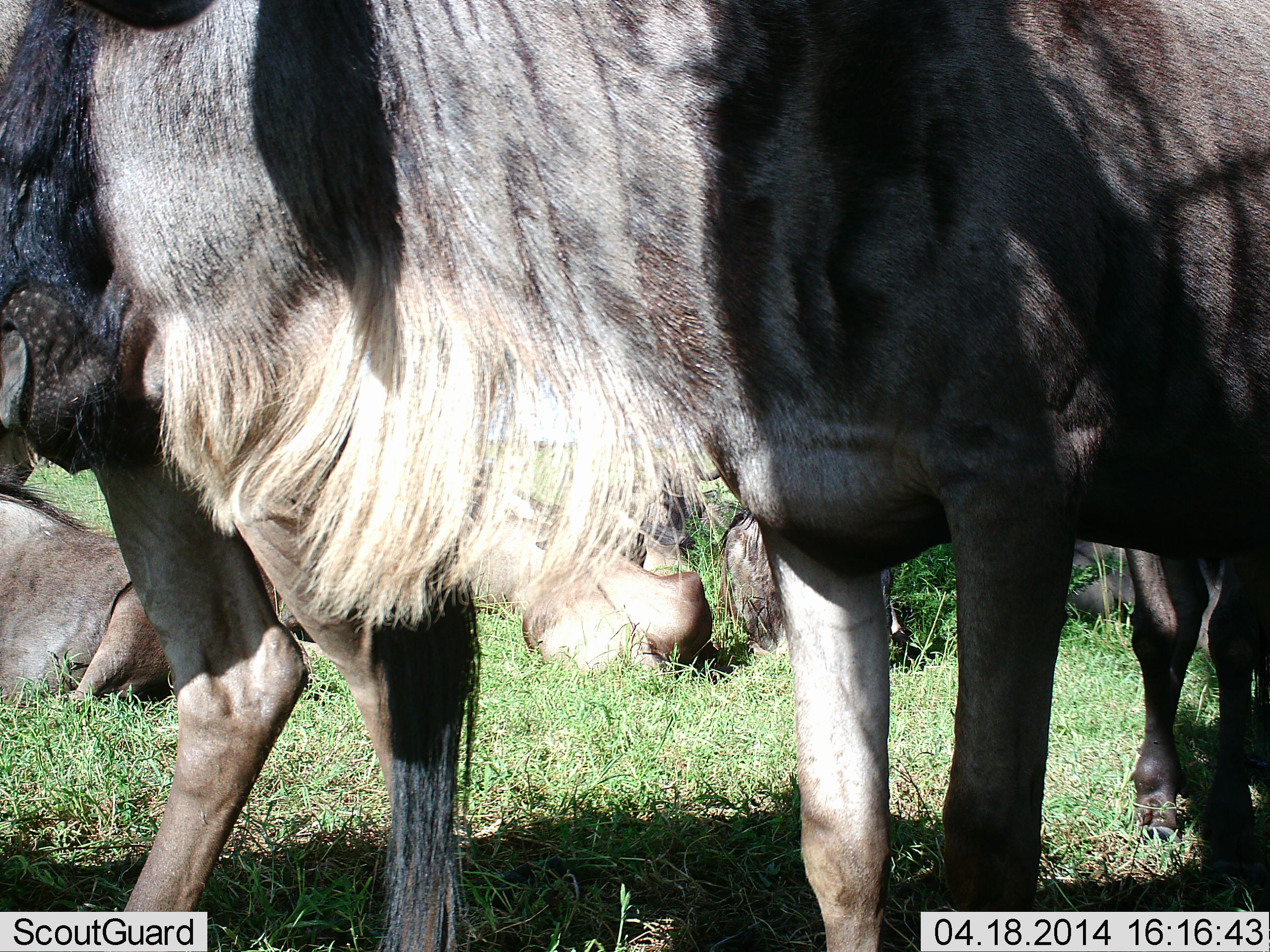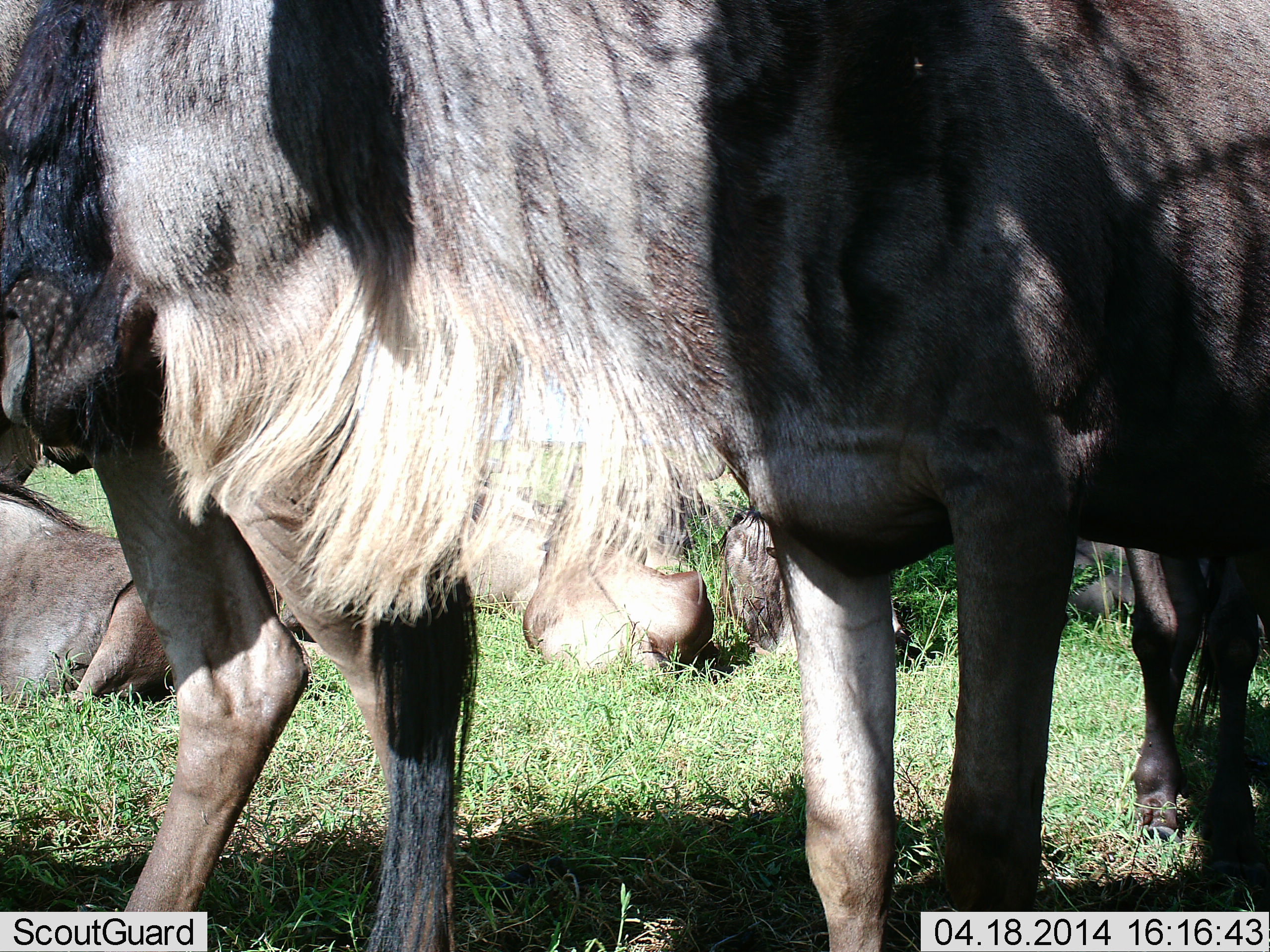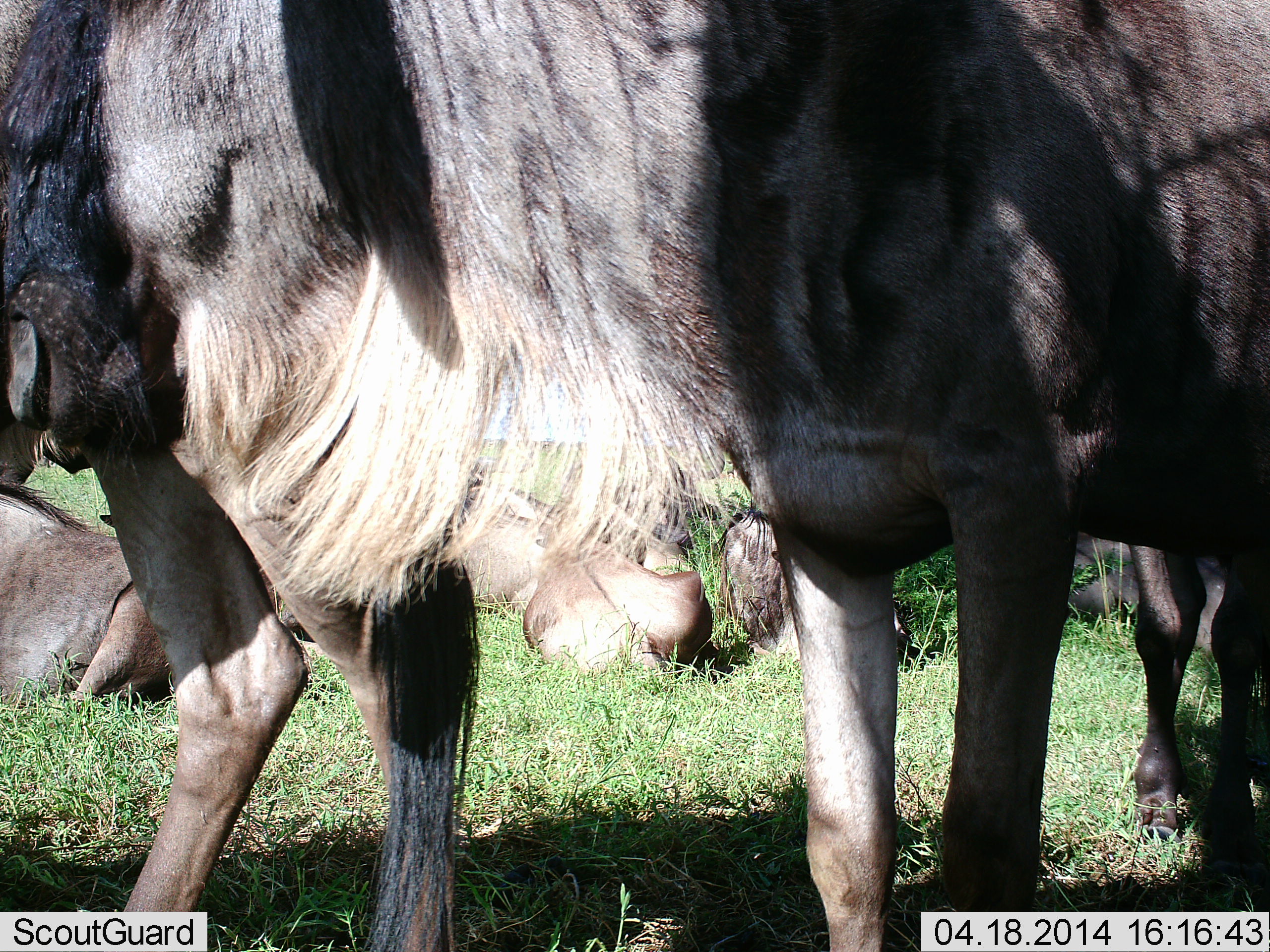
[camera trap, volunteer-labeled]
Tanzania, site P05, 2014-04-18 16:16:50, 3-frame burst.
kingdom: Animalia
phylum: Chordata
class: Mammalia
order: Artiodactyla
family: Bovidae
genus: Connochaetes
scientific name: Connochaetes taurinus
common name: blue wildebeest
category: wildebeest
Wildebeest (blue wildebeest) (Connochaetes taurinus), count 6. Behavior (volunteer vote fractions): standing 80%, resting 90%, moving 0%, interacting 0%. Young present (vote fraction): 0%. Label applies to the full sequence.